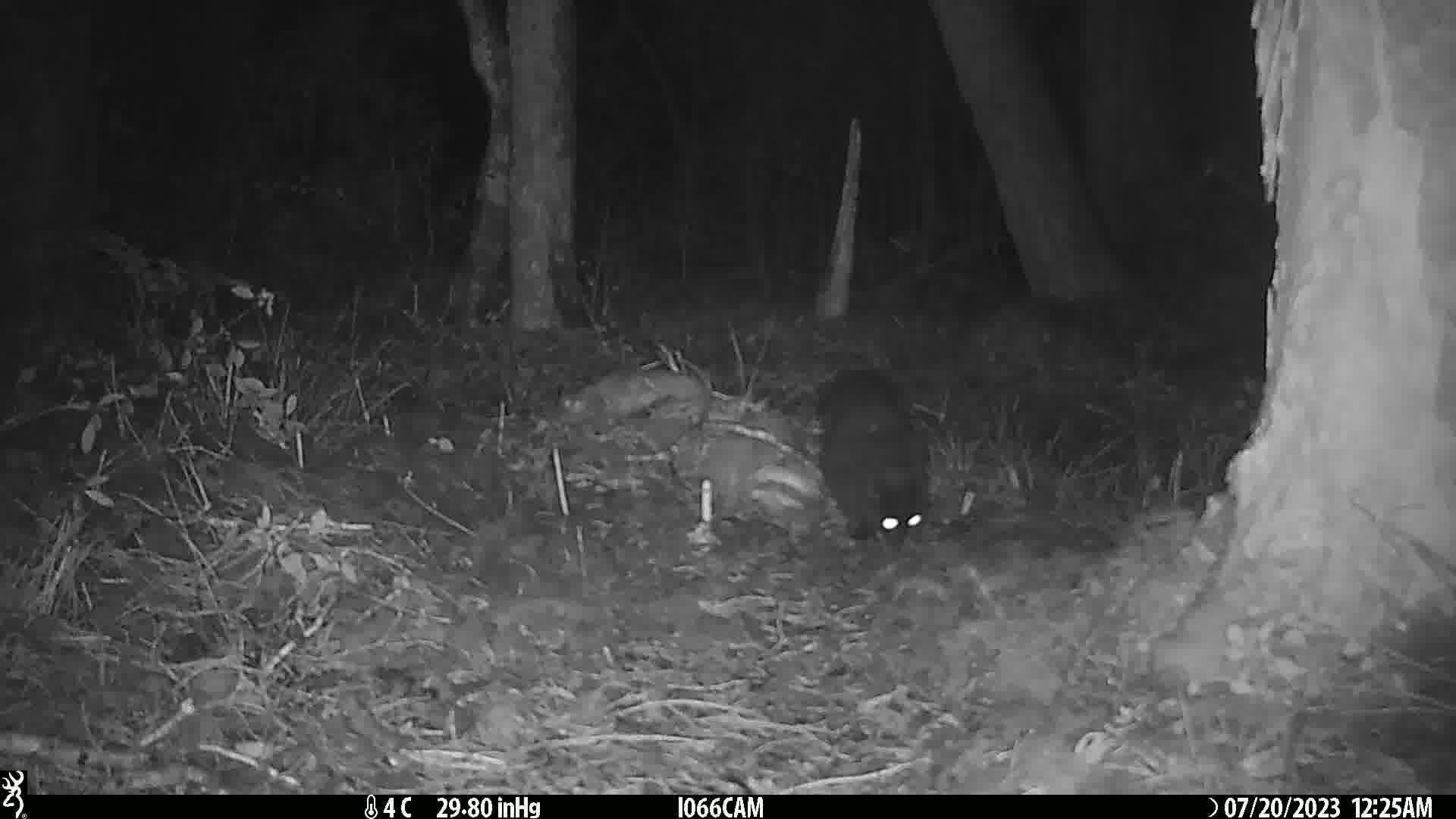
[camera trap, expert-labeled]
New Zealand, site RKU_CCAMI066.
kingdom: Animalia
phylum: Chordata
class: Mammalia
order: Carnivora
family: Felidae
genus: Felis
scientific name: Felis catus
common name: domestic cat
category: cat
Cat (domestic cat) (Felis catus).